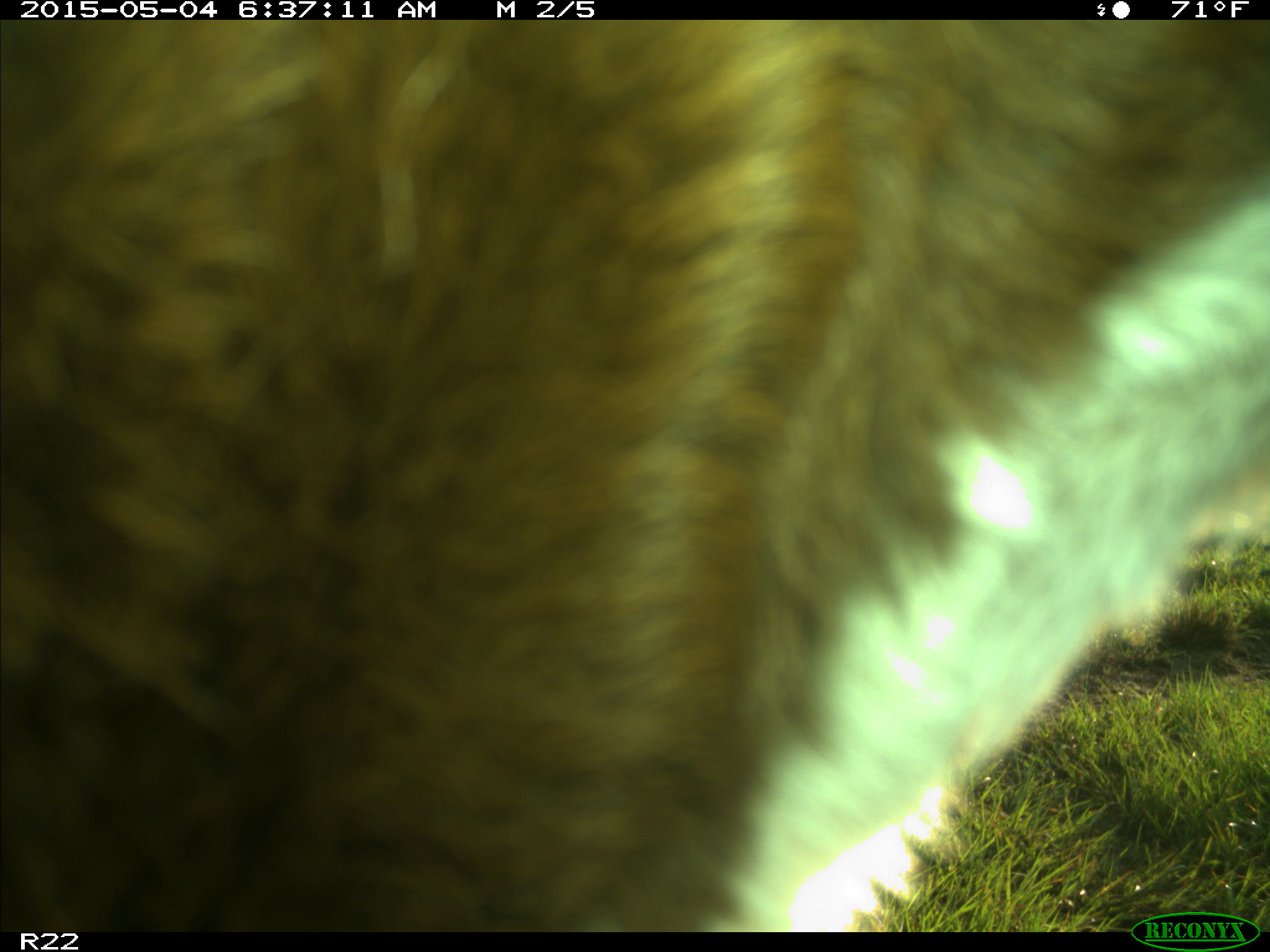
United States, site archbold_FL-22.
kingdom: Animalia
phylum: Chordata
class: Mammalia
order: Artiodactyla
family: Bovidae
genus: Bos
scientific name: Bos taurus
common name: domestic cow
Bos taurus (domestic cow).